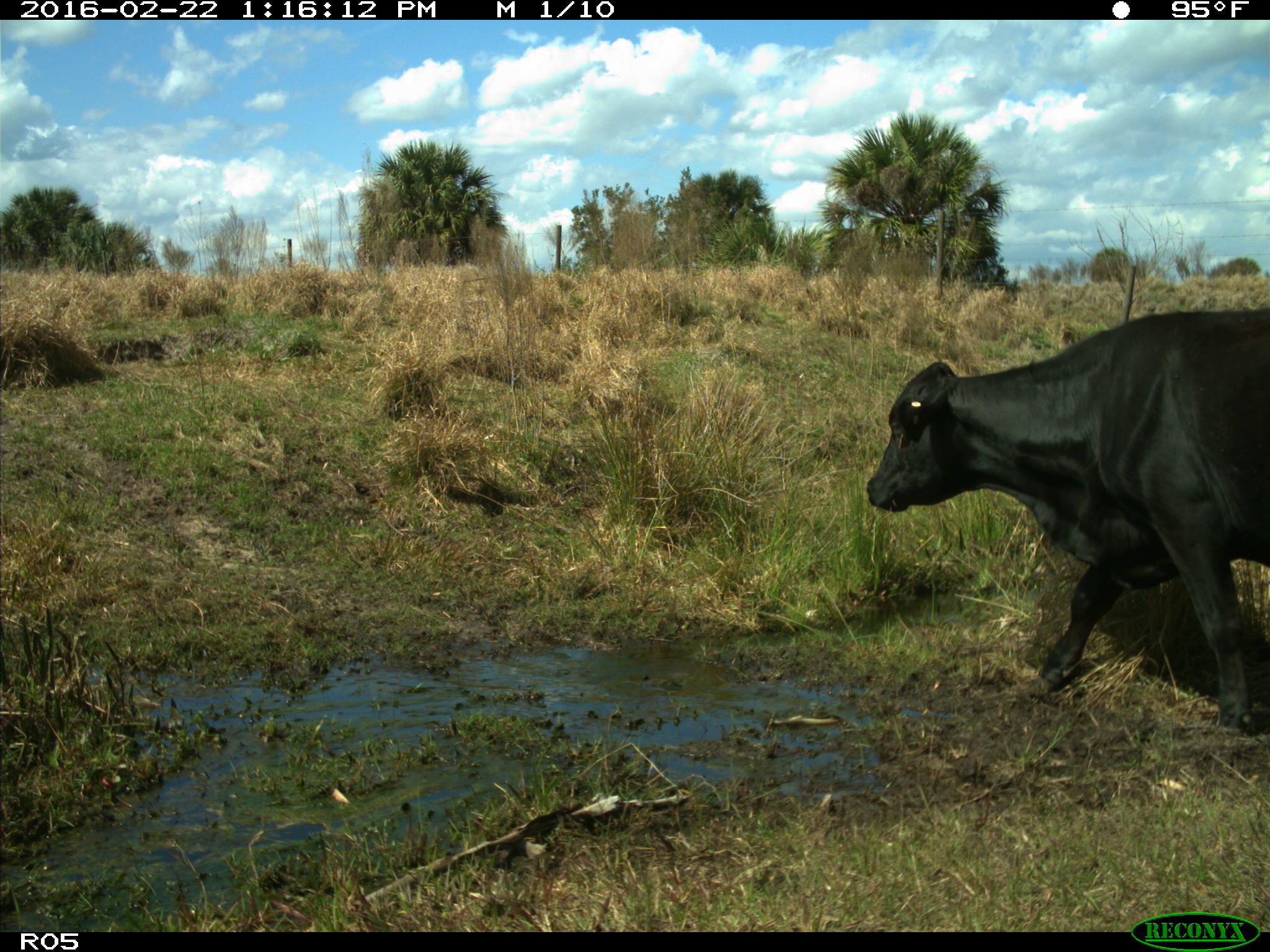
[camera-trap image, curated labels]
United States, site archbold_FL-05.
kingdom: Animalia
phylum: Chordata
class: Mammalia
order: Artiodactyla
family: Bovidae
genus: Bos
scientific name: Bos taurus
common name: domestic cow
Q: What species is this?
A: Bos taurus (domestic cow).